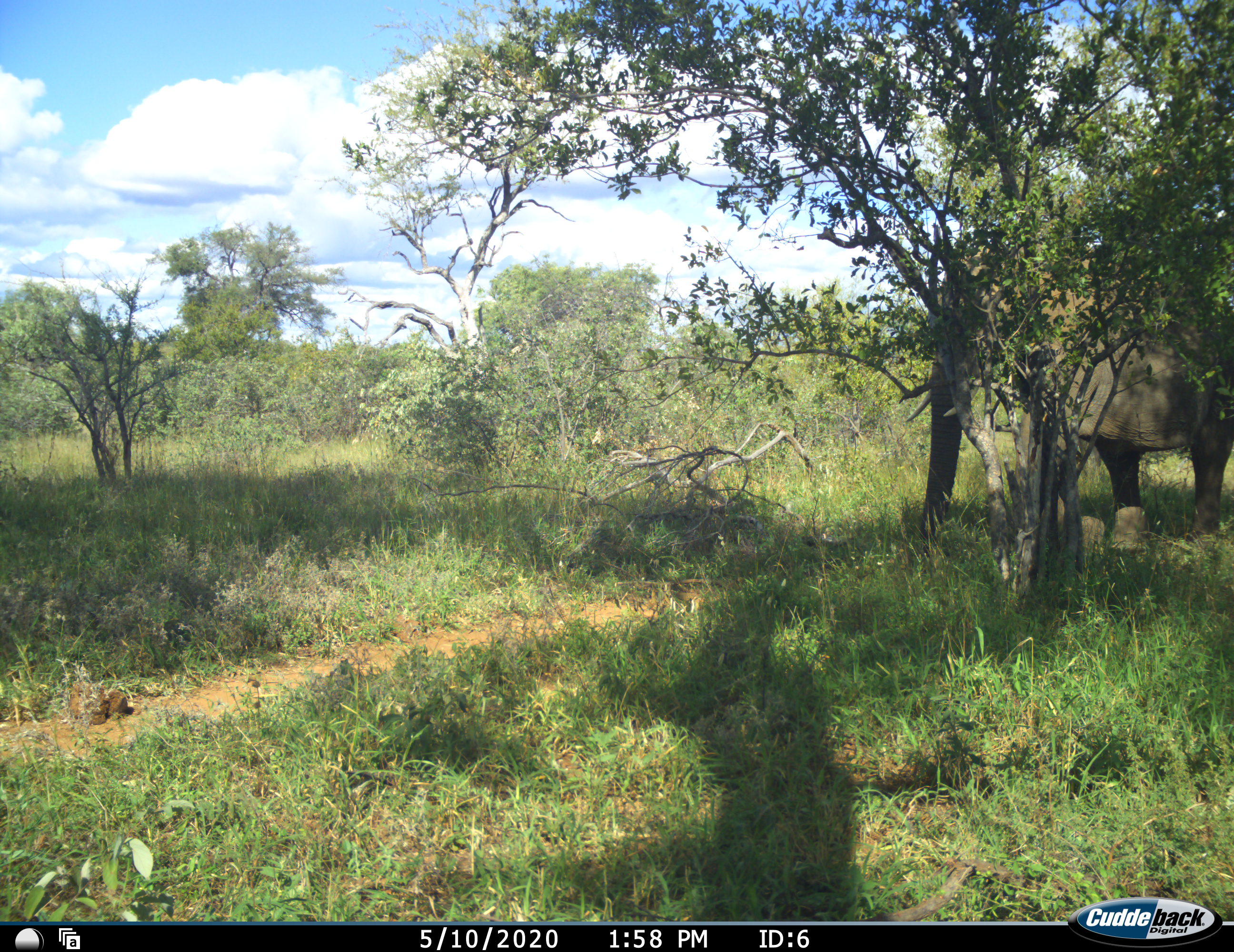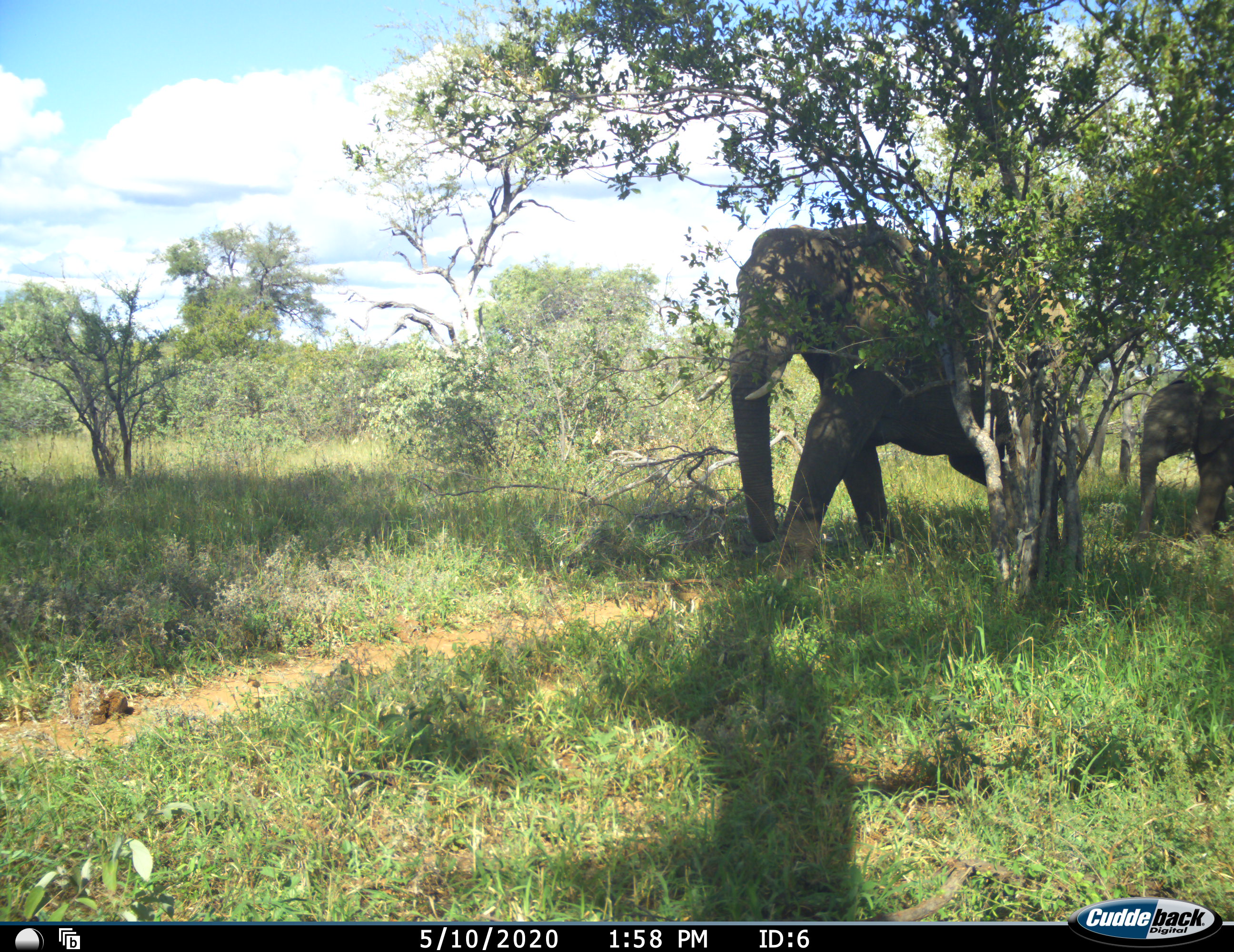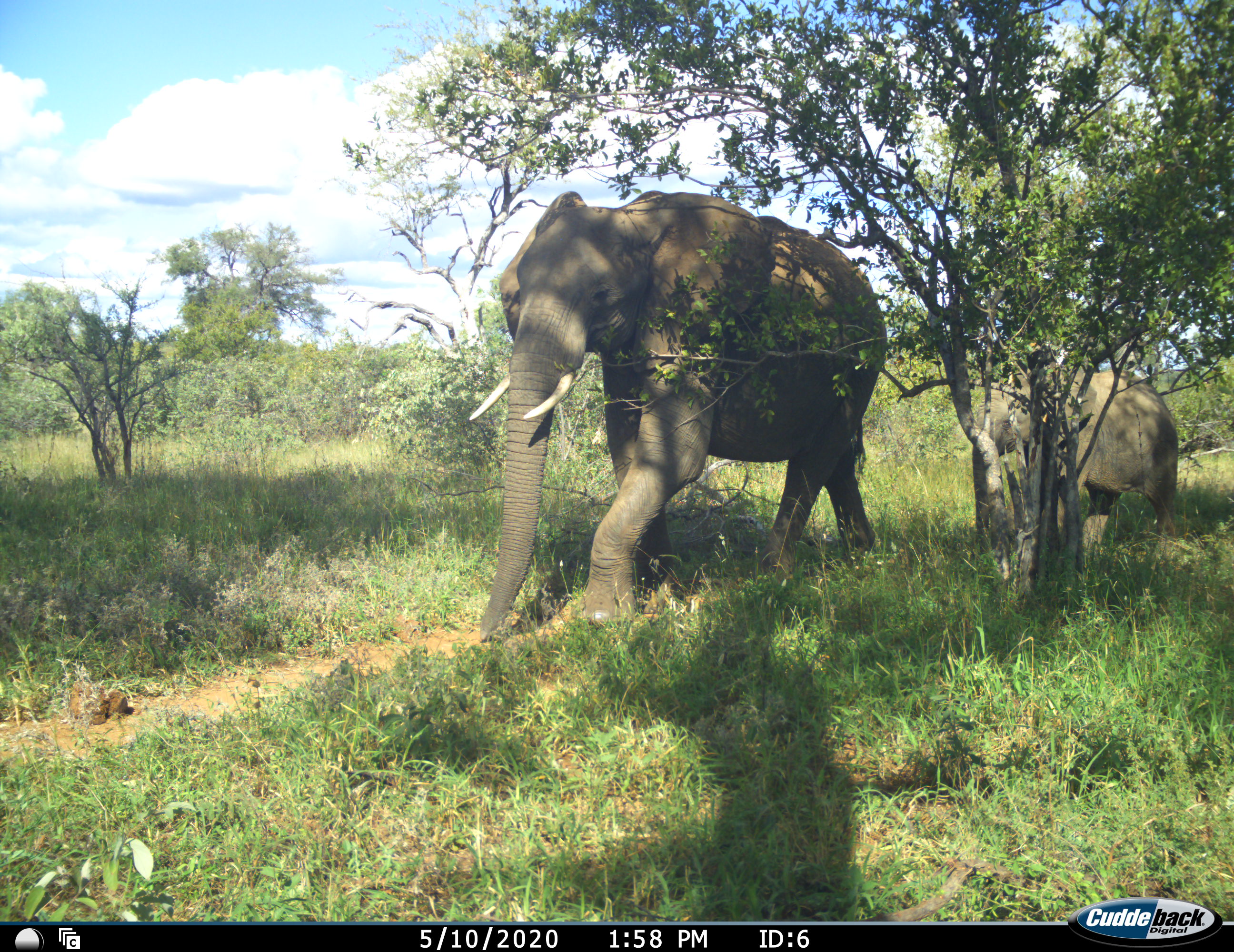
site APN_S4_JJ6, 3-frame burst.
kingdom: Animalia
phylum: Chordata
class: Mammalia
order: Proboscidea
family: Elephantidae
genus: Loxodonta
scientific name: Loxodonta africana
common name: african bush elephant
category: elephant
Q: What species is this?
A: Elephant (african bush elephant) (Loxodonta africana).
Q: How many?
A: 2.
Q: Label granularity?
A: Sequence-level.